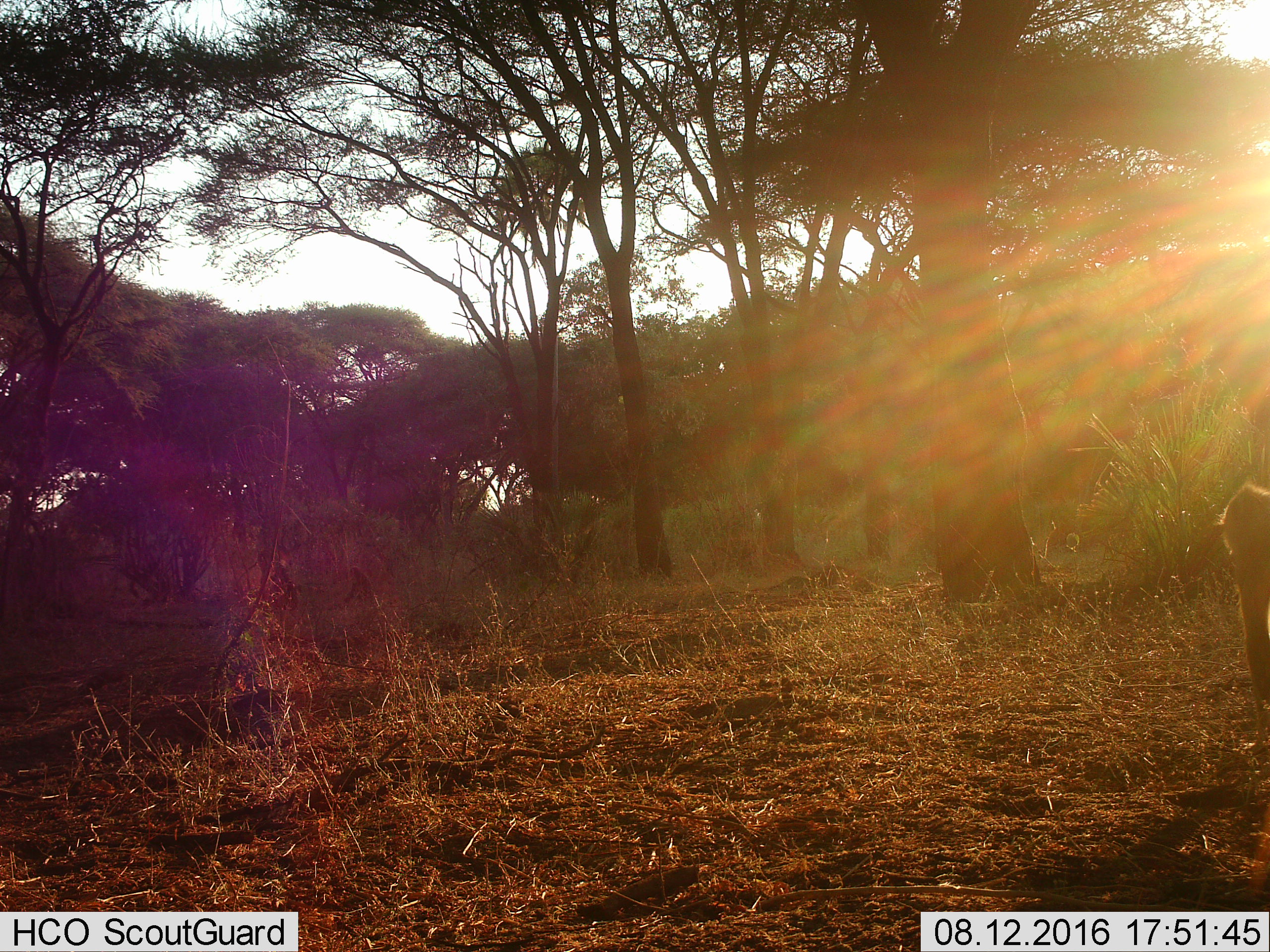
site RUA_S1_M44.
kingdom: Animalia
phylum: Chordata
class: Mammalia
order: Primates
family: Cercopithecidae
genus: Papio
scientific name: Papio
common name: baboon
Baboon (Papio), count 1. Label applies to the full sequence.